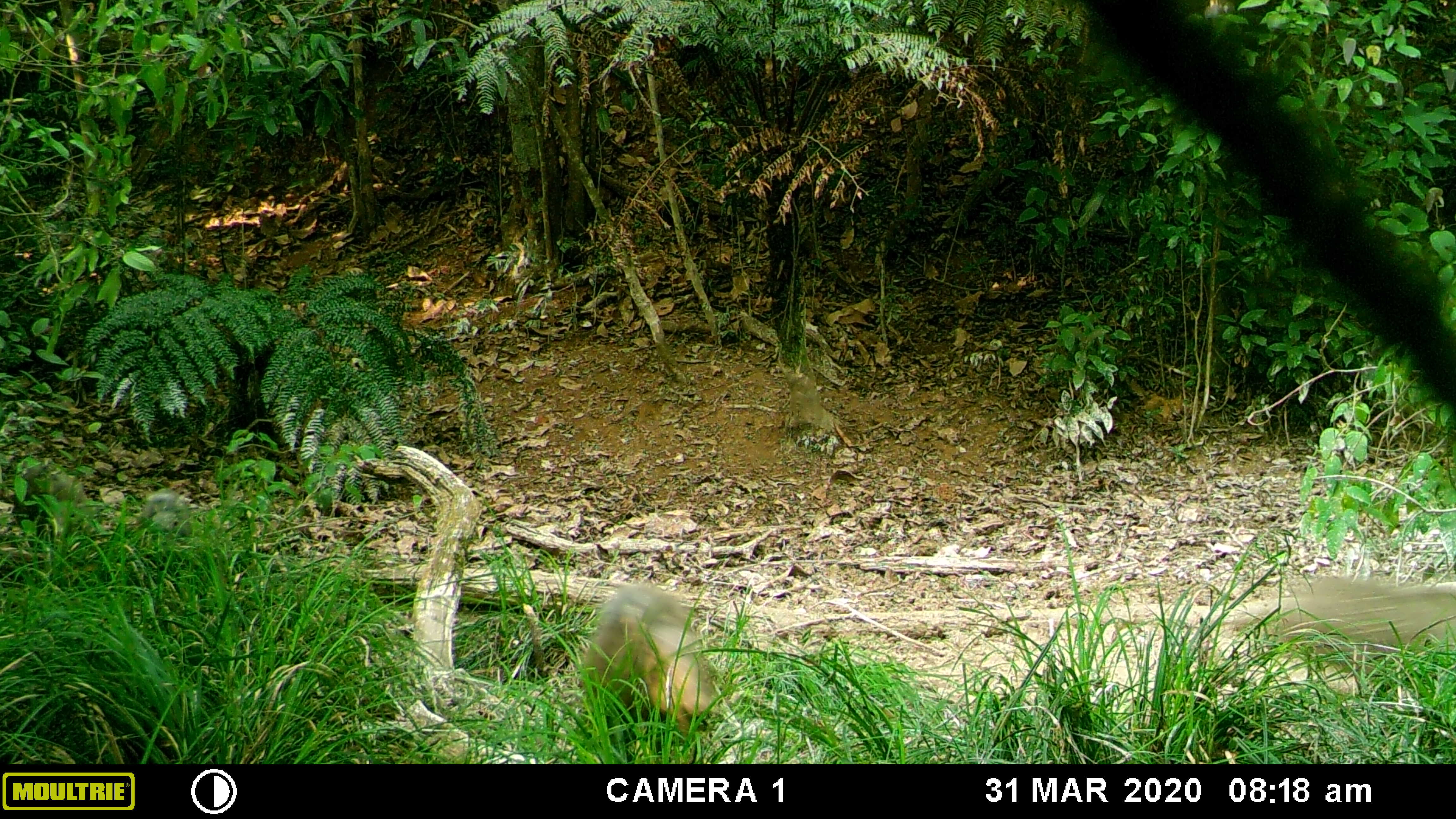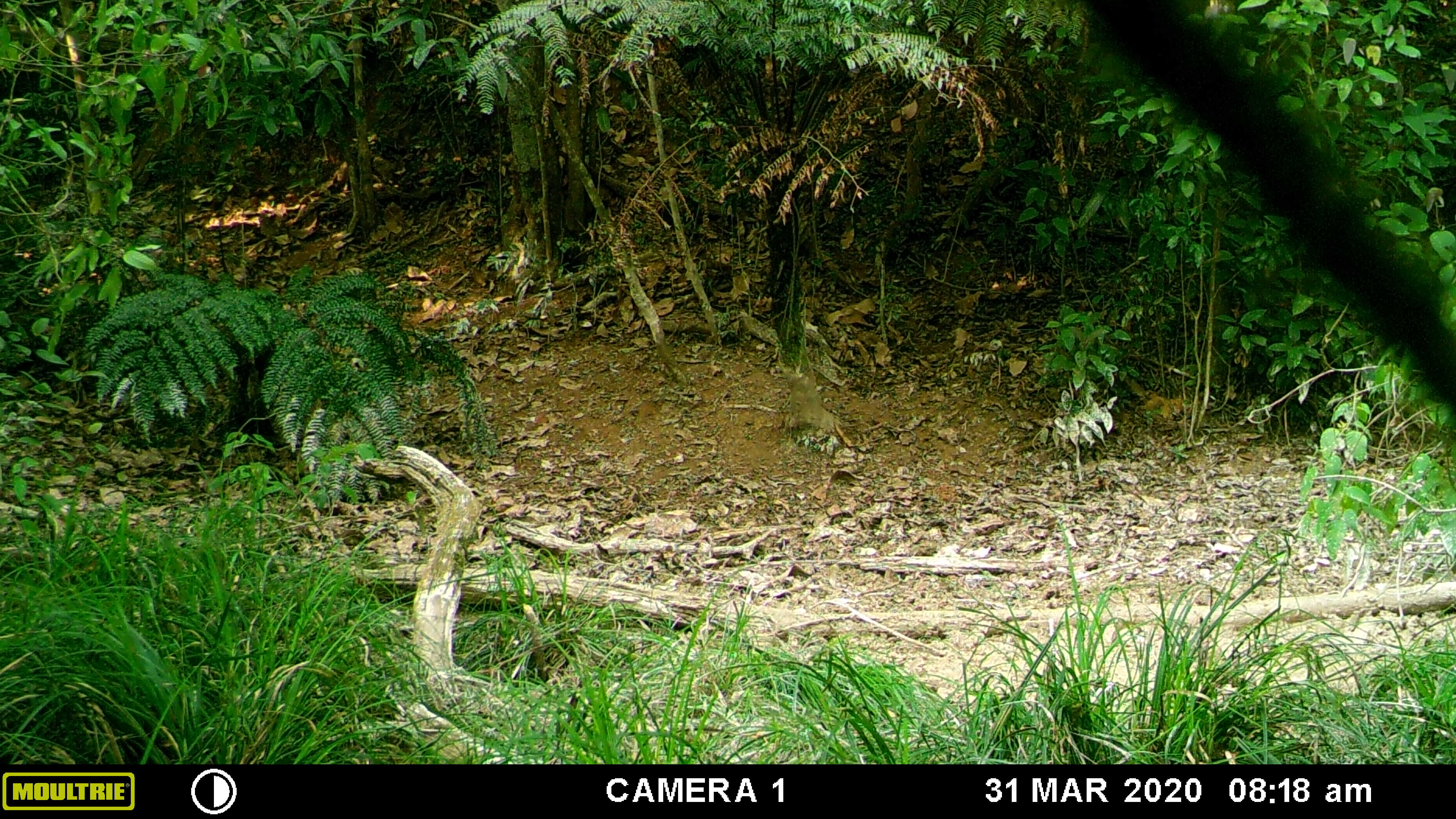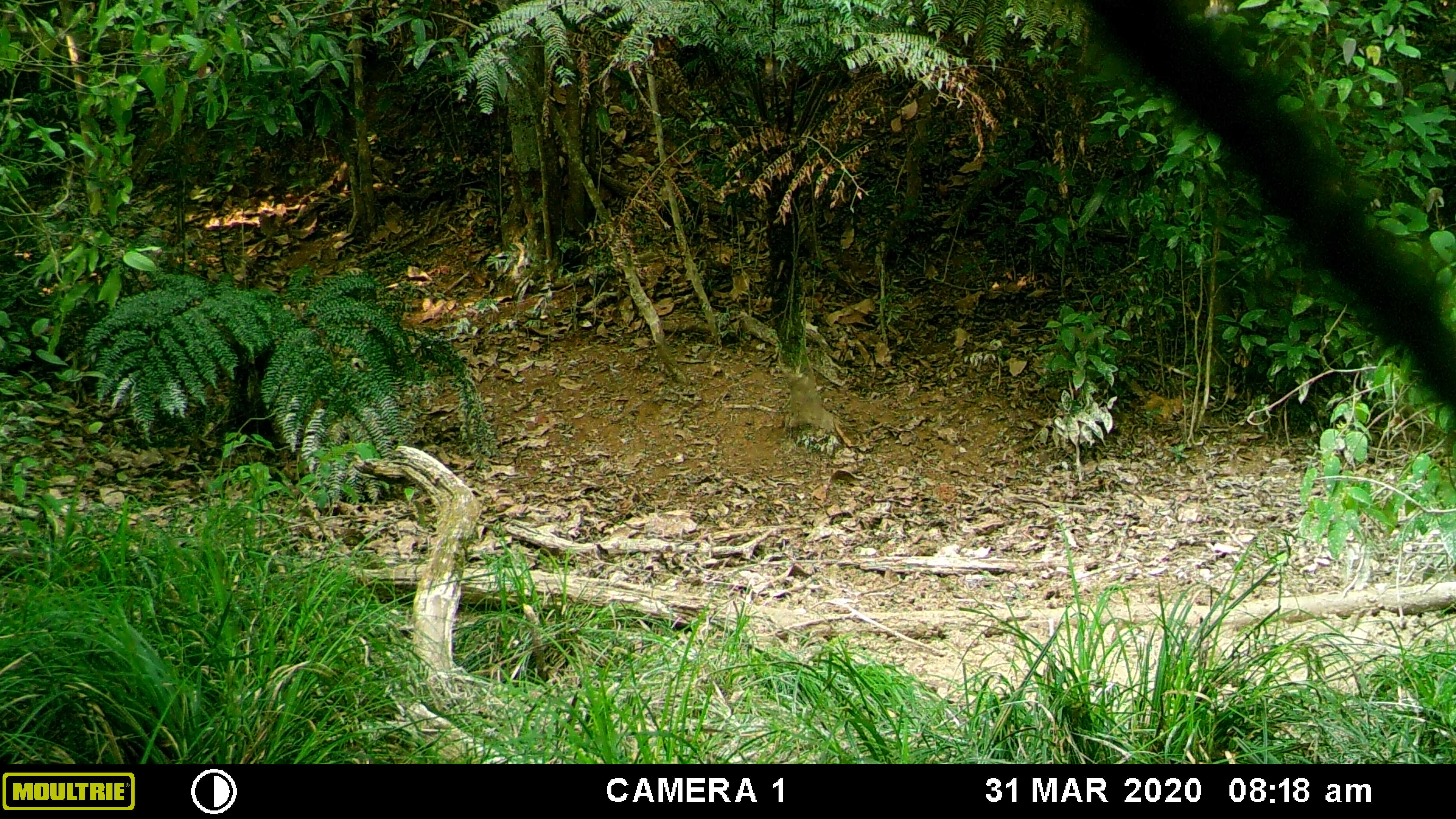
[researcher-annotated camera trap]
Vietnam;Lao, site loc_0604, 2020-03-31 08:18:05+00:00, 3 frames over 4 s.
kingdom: Animalia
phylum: Chordata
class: Mammalia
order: Artiodactyla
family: Suidae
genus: Sus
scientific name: Sus scrofa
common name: eurasian wild pig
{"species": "eurasian wild pig (Sus scrofa)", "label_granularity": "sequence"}